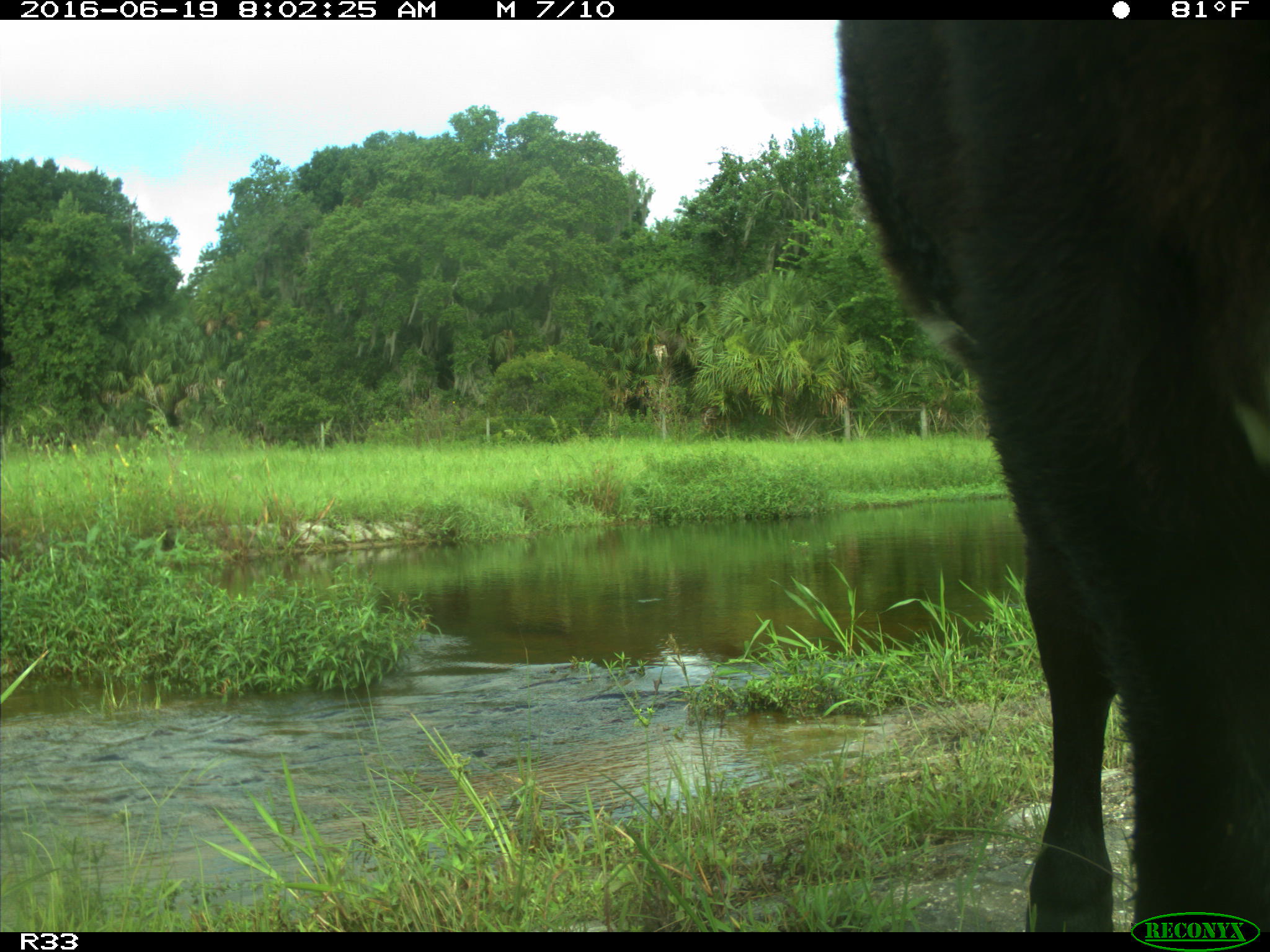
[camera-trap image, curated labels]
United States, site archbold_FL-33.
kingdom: Animalia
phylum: Chordata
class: Mammalia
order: Artiodactyla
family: Bovidae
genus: Bos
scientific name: Bos taurus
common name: domestic cow